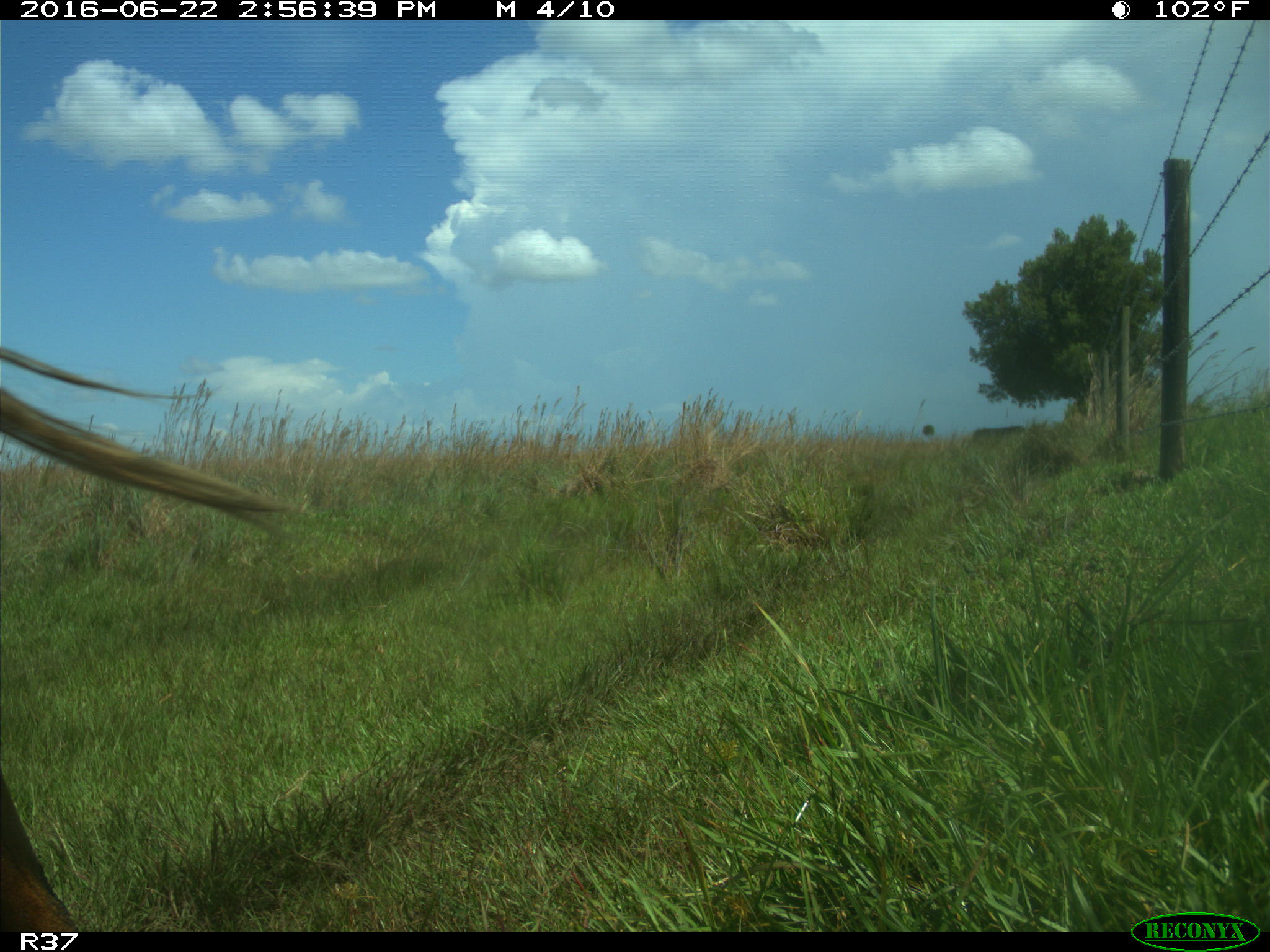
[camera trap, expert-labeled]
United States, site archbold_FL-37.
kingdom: Animalia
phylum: Chordata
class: Mammalia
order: Artiodactyla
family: Bovidae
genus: Bos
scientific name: Bos taurus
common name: domestic cow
Bos taurus (domestic cow).